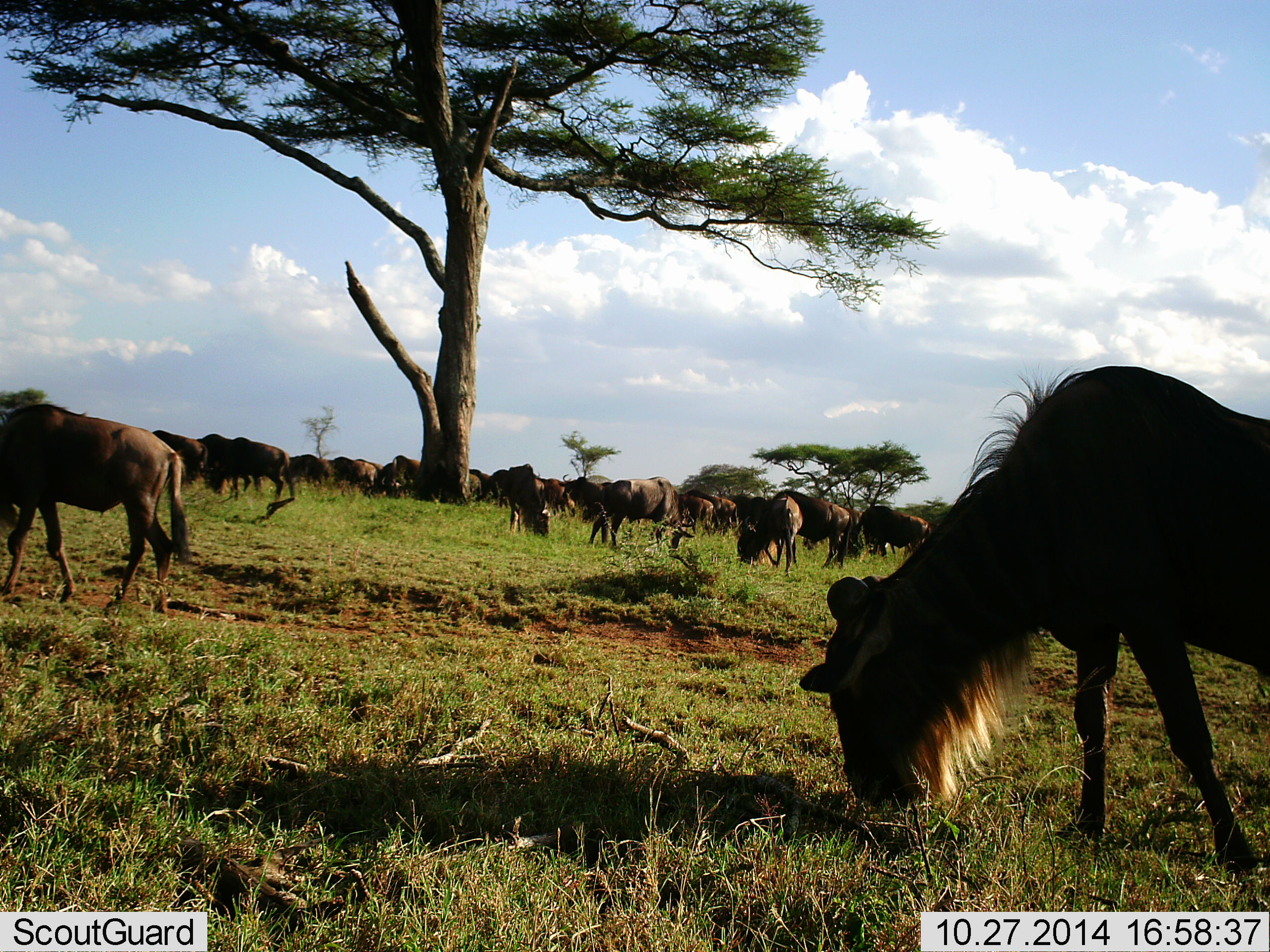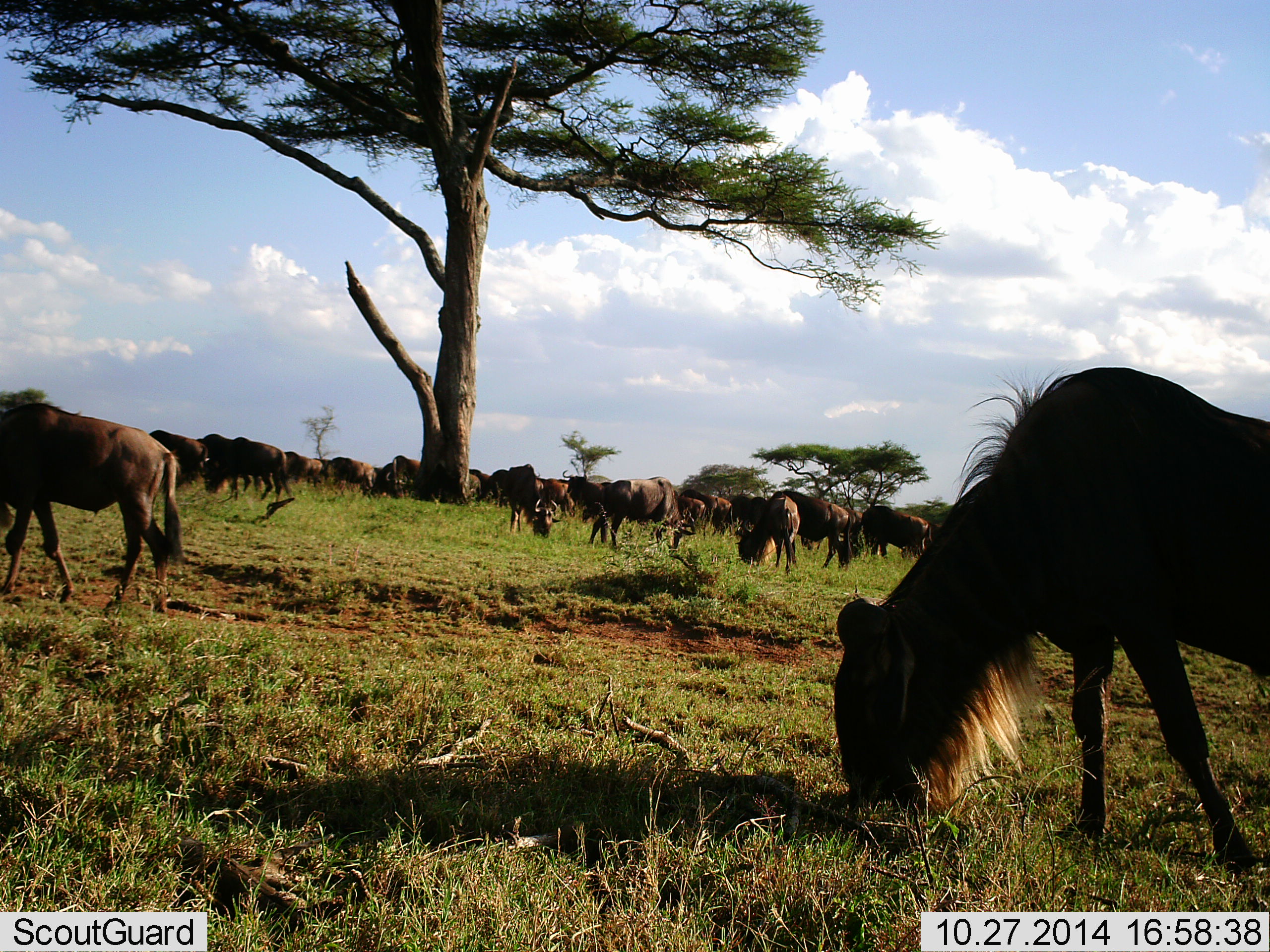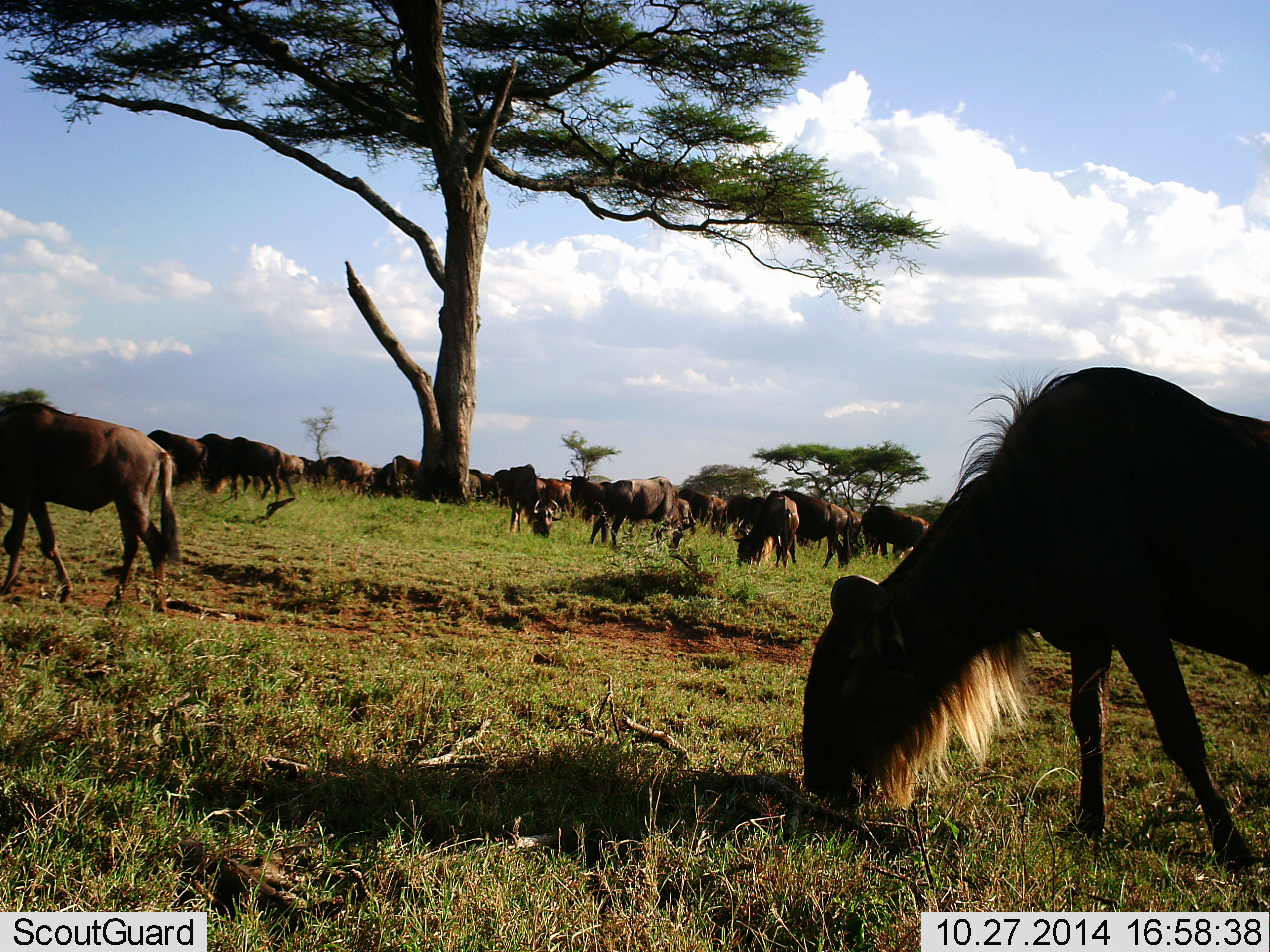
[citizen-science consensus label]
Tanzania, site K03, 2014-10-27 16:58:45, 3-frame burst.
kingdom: Animalia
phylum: Chordata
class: Mammalia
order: Artiodactyla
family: Bovidae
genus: Connochaetes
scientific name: Connochaetes taurinus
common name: blue wildebeest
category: wildebeest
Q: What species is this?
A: Wildebeest (blue wildebeest) (Connochaetes taurinus).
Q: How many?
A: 11-50.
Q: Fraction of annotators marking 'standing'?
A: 40%.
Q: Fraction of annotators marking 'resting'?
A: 10%.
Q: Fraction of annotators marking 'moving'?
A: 20%.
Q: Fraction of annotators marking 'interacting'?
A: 0%.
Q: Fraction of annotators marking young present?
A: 0%.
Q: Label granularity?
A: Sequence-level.